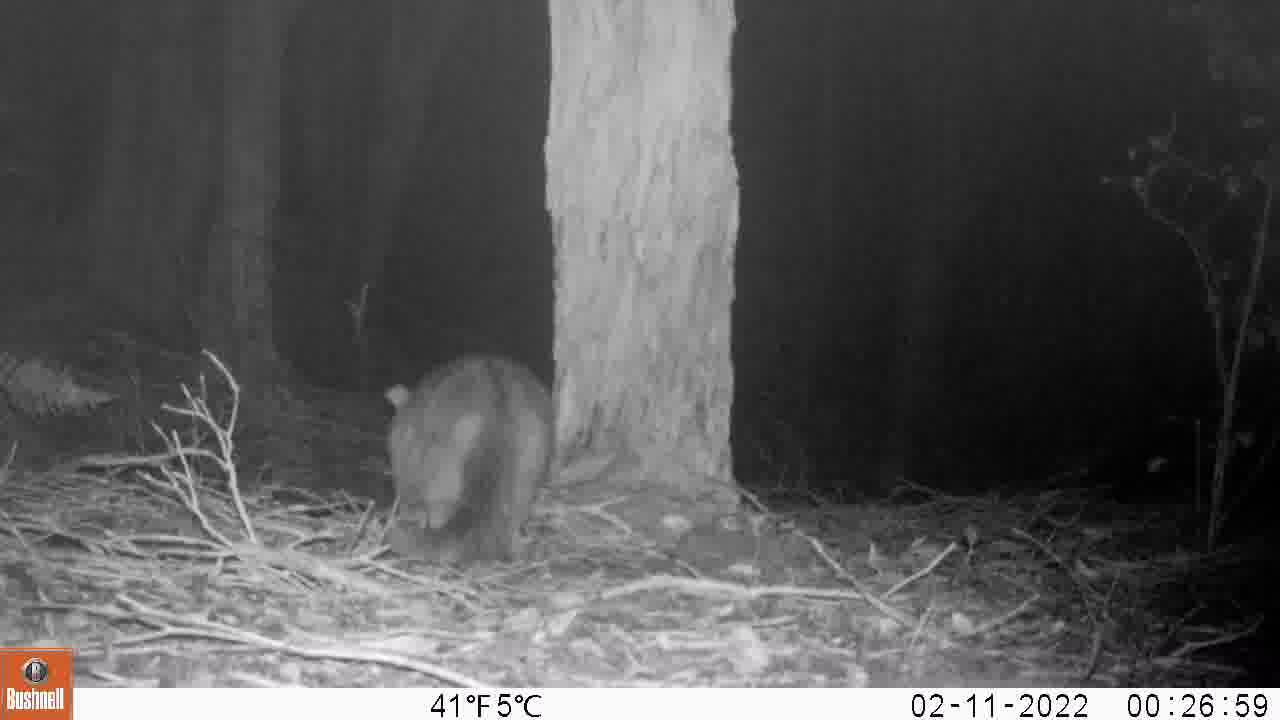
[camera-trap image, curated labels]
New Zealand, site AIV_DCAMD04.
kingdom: Animalia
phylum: Chordata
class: Mammalia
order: Carnivora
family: Felidae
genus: Felis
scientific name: Felis catus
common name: domestic cat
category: cat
Cat (domestic cat) (Felis catus).